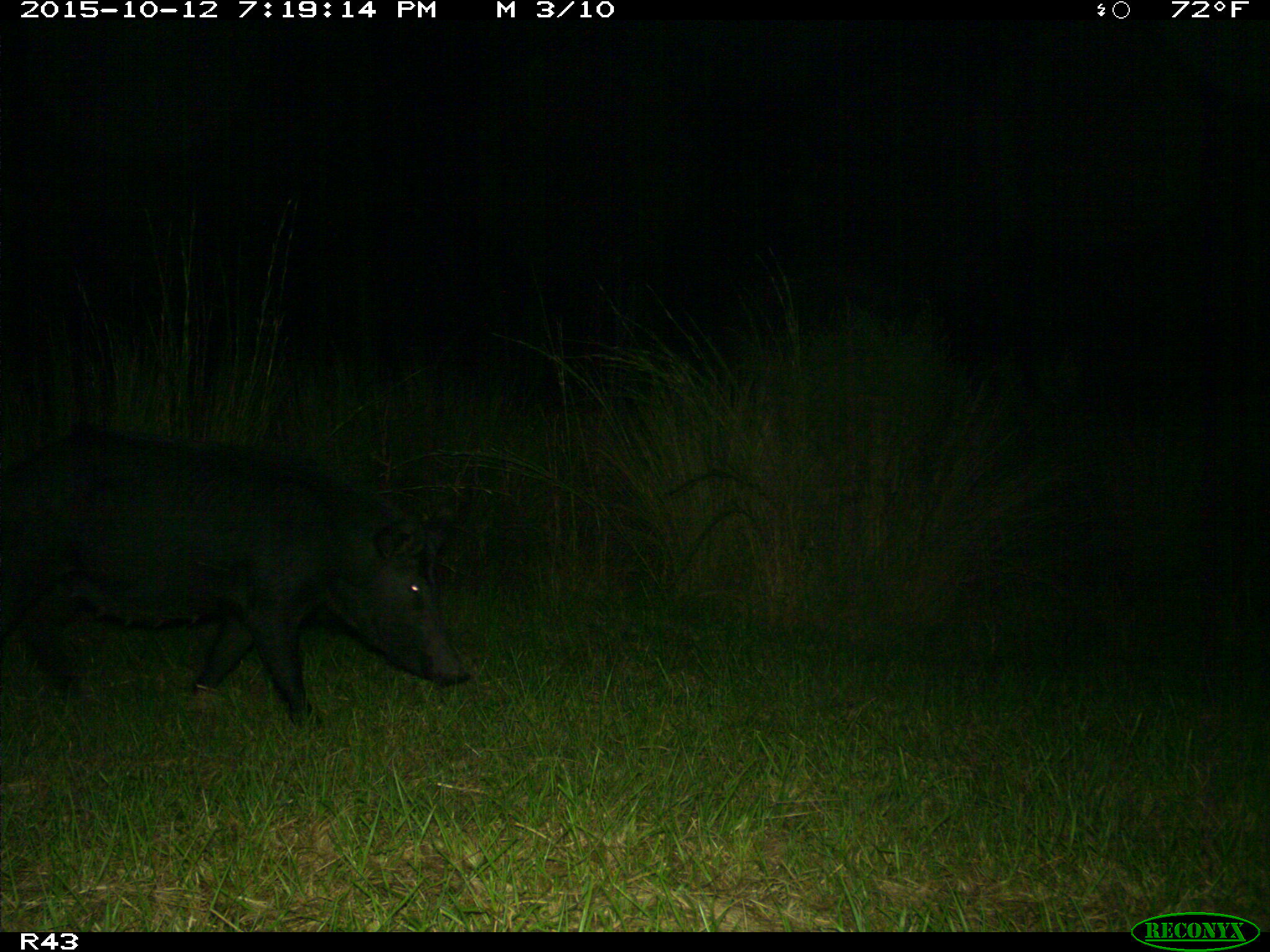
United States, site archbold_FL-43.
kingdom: Animalia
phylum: Chordata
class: Mammalia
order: Artiodactyla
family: Suidae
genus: Sus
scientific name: Sus scrofa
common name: wild boar